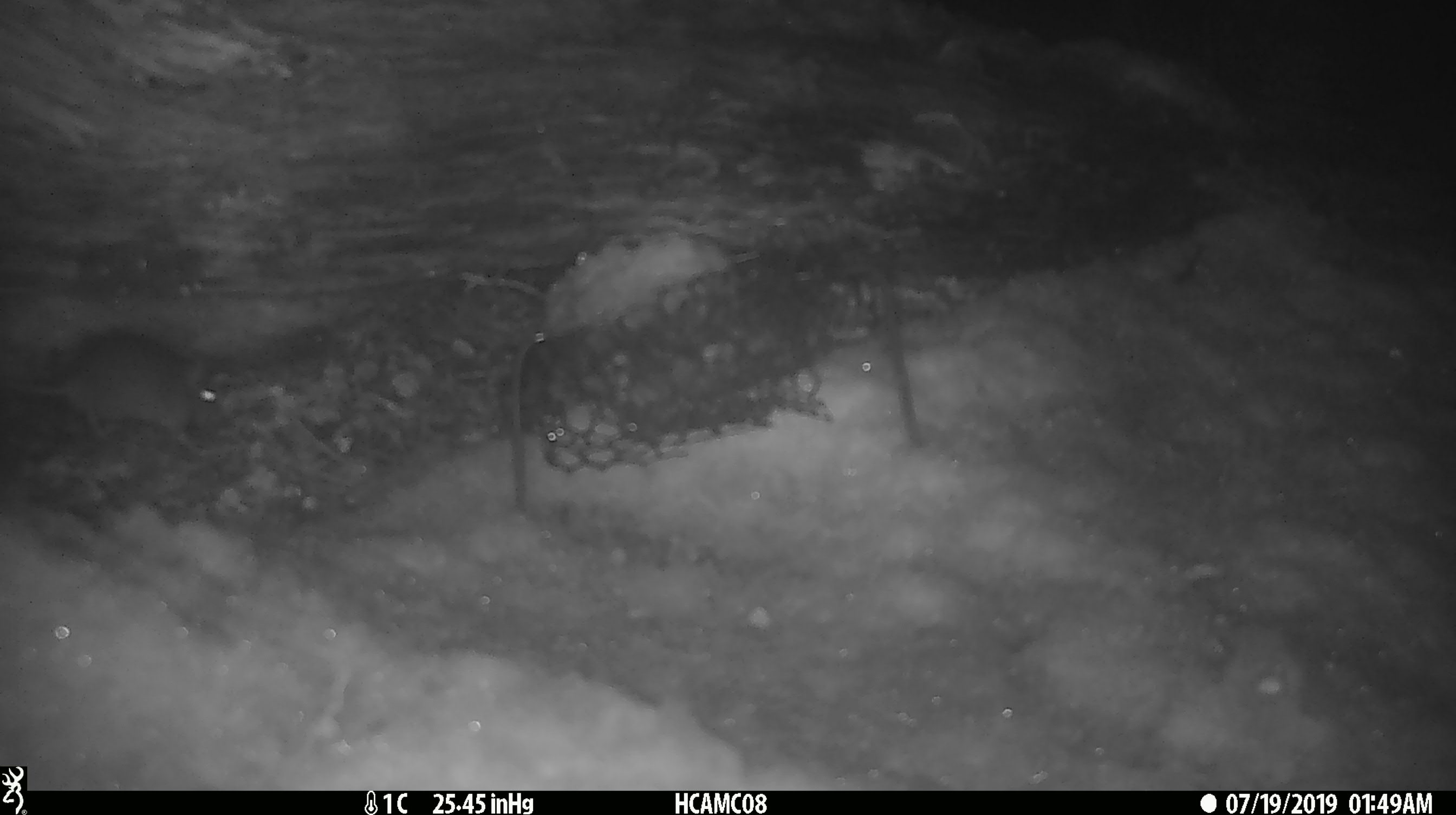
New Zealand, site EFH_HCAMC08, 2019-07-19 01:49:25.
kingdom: Animalia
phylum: Chordata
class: Mammalia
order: Rodentia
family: Muridae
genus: Mus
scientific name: Mus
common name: mouse